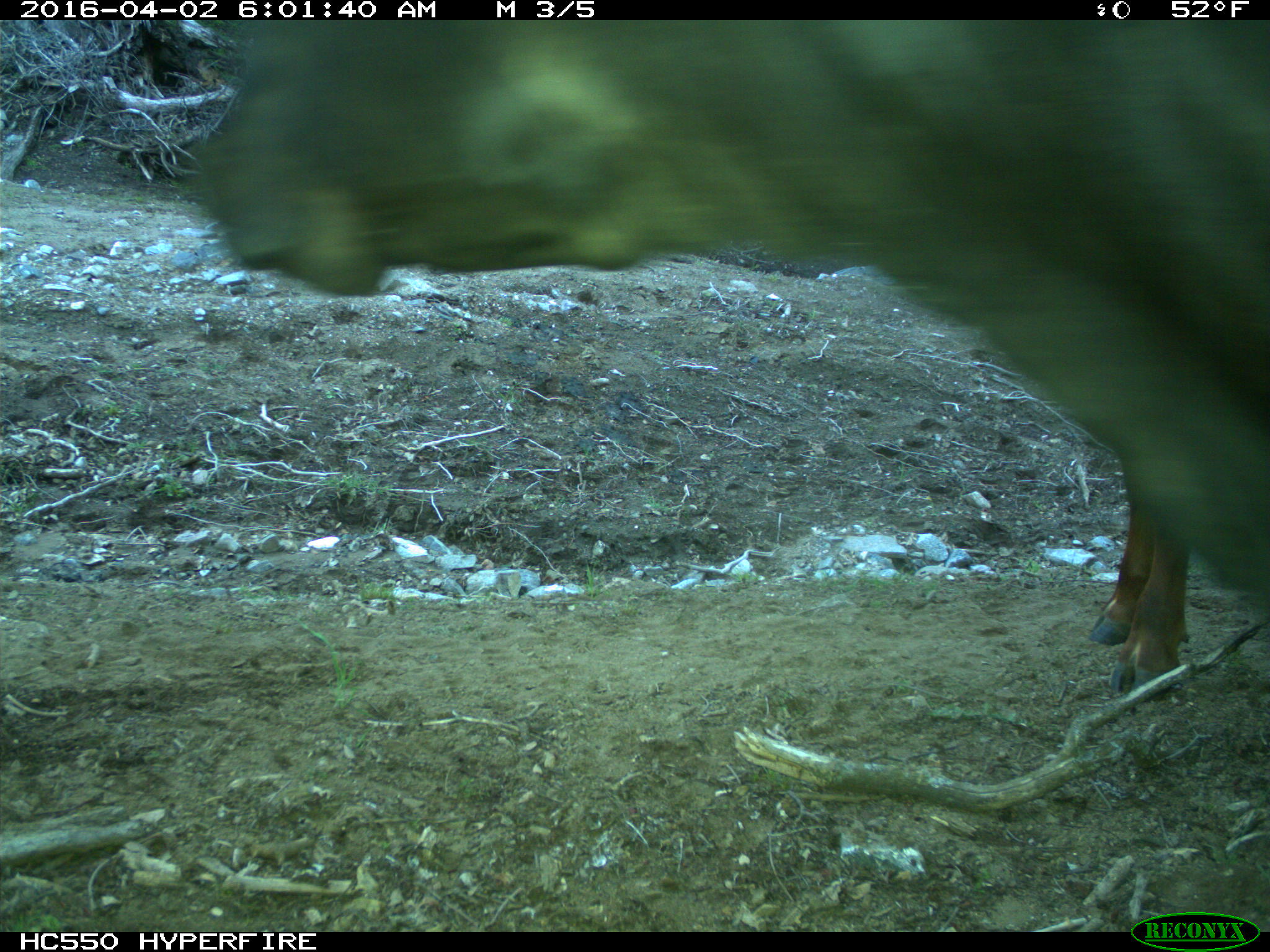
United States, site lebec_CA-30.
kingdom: Animalia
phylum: Chordata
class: Mammalia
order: Artiodactyla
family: Bovidae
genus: Bos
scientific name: Bos taurus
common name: domestic cow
Bos taurus (domestic cow).